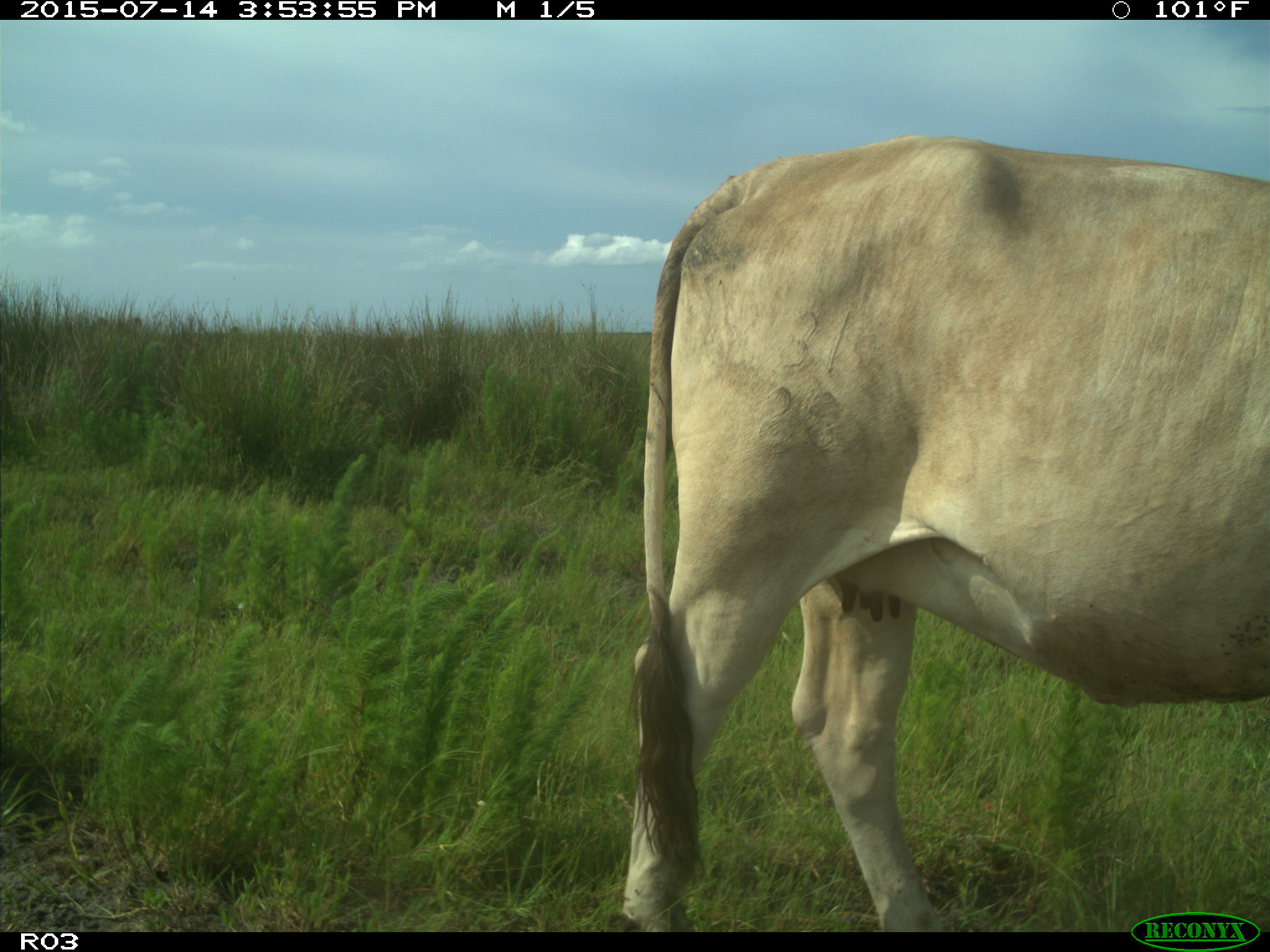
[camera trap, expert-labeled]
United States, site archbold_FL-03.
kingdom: Animalia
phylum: Chordata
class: Mammalia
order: Artiodactyla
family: Bovidae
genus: Bos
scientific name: Bos taurus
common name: domestic cow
Bos taurus (domestic cow).